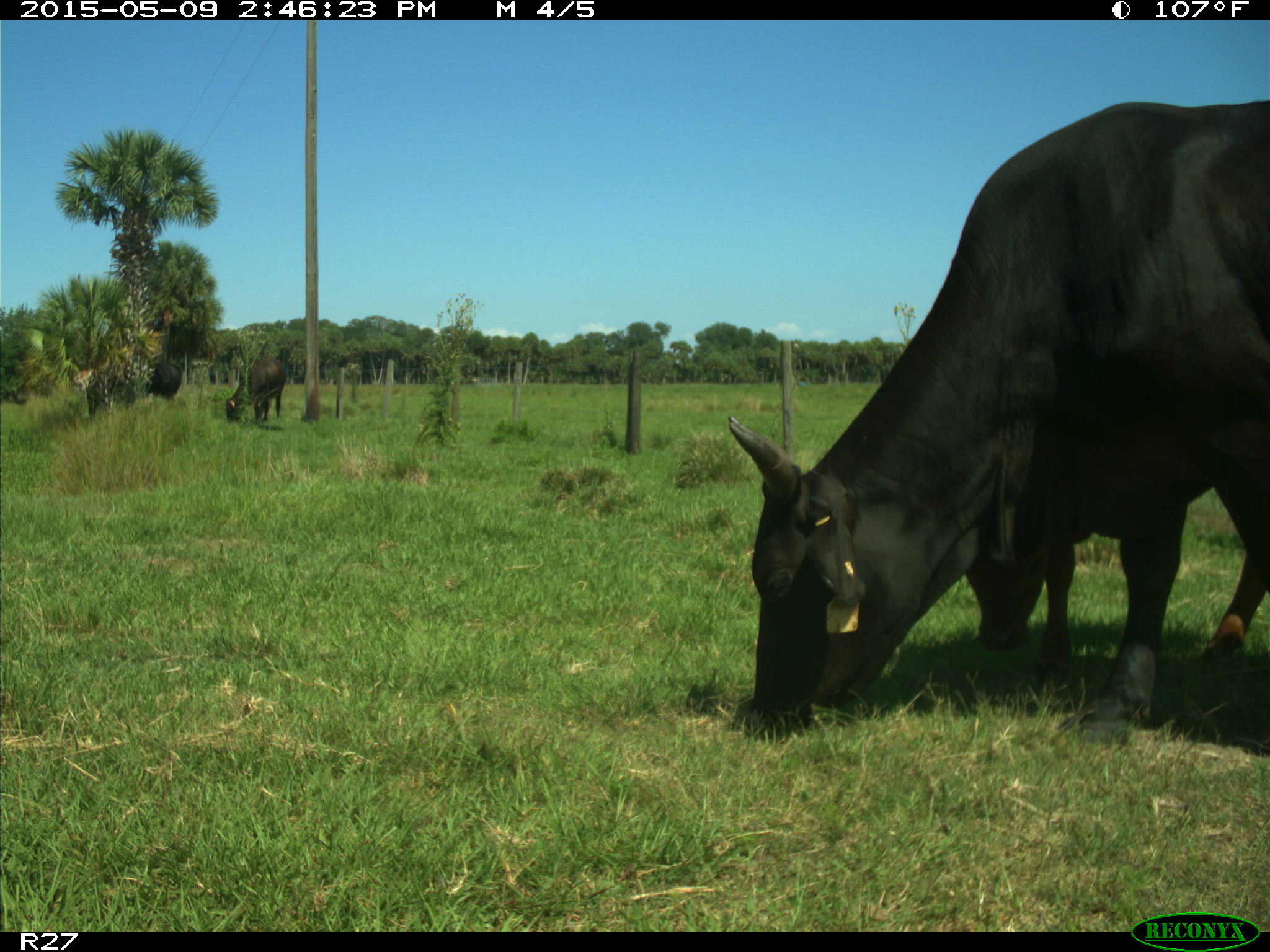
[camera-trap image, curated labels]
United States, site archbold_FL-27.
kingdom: Animalia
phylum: Chordata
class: Mammalia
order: Artiodactyla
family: Bovidae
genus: Bos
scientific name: Bos taurus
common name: domestic cow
Bos taurus (domestic cow).